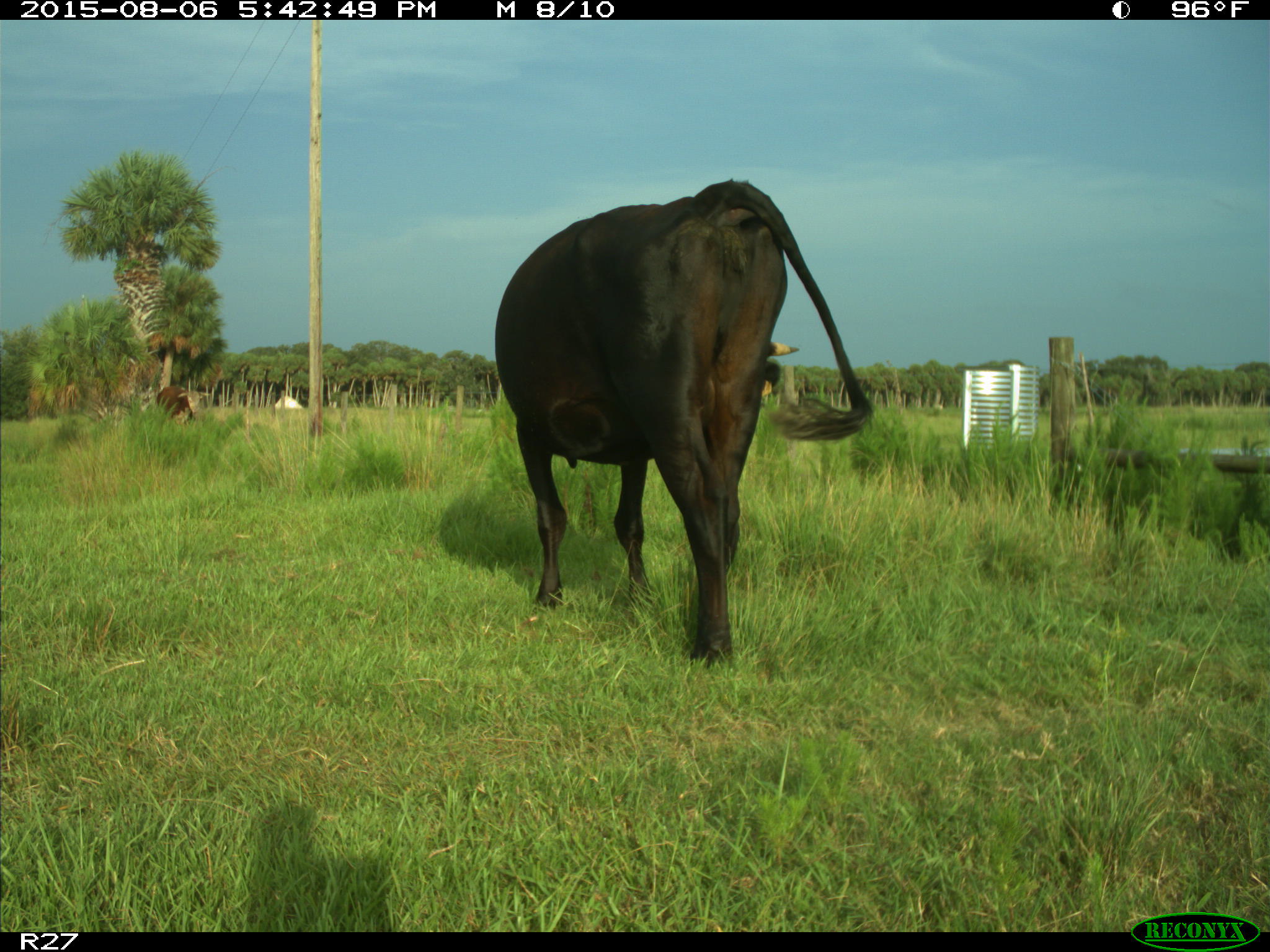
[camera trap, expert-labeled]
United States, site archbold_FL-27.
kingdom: Animalia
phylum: Chordata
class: Mammalia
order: Artiodactyla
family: Bovidae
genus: Bos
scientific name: Bos taurus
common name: domestic cow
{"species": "Bos taurus (domestic cow)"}